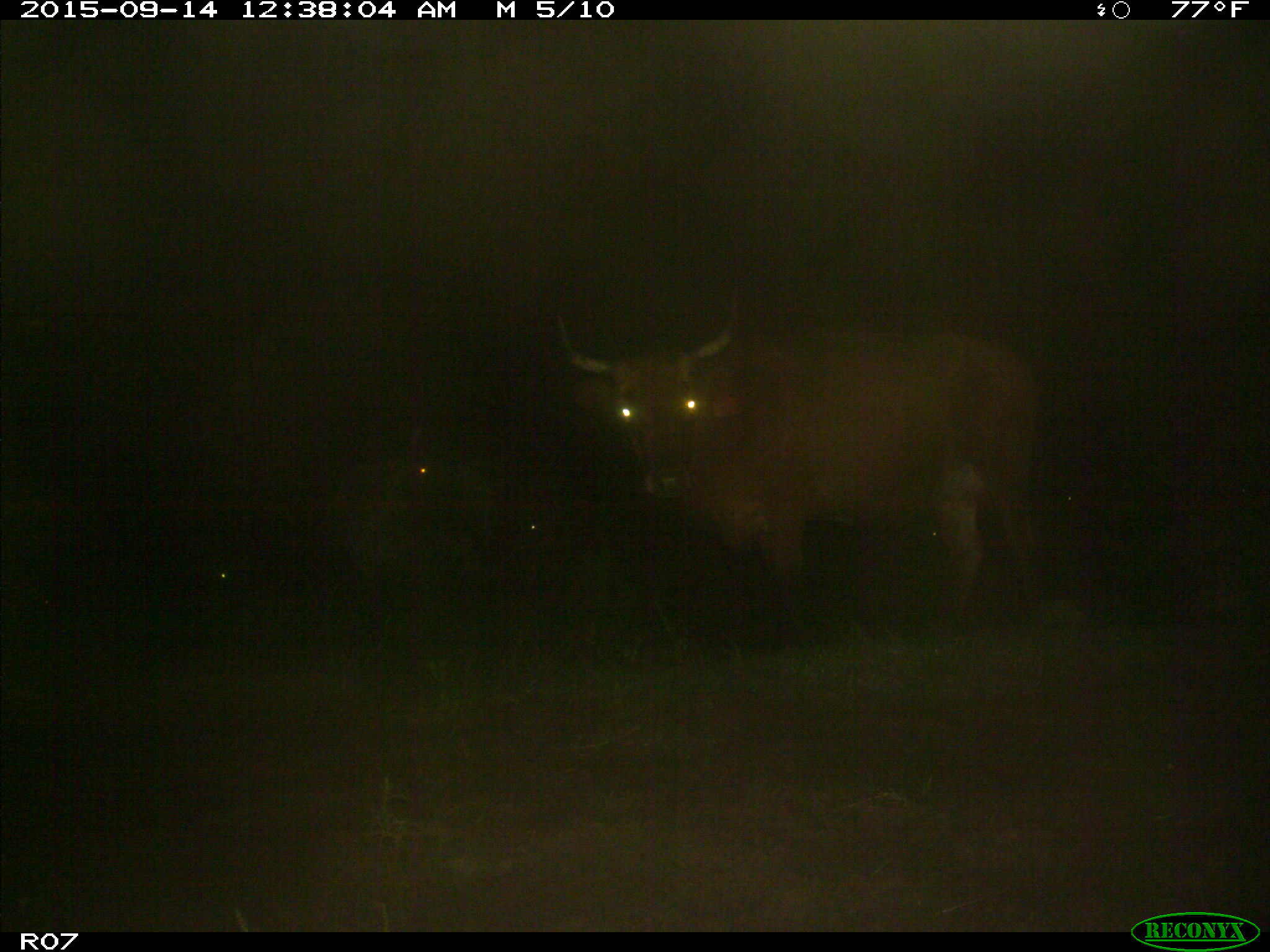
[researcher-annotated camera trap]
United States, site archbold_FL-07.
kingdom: Animalia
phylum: Chordata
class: Mammalia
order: Artiodactyla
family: Bovidae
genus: Bos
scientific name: Bos taurus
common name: domestic cow